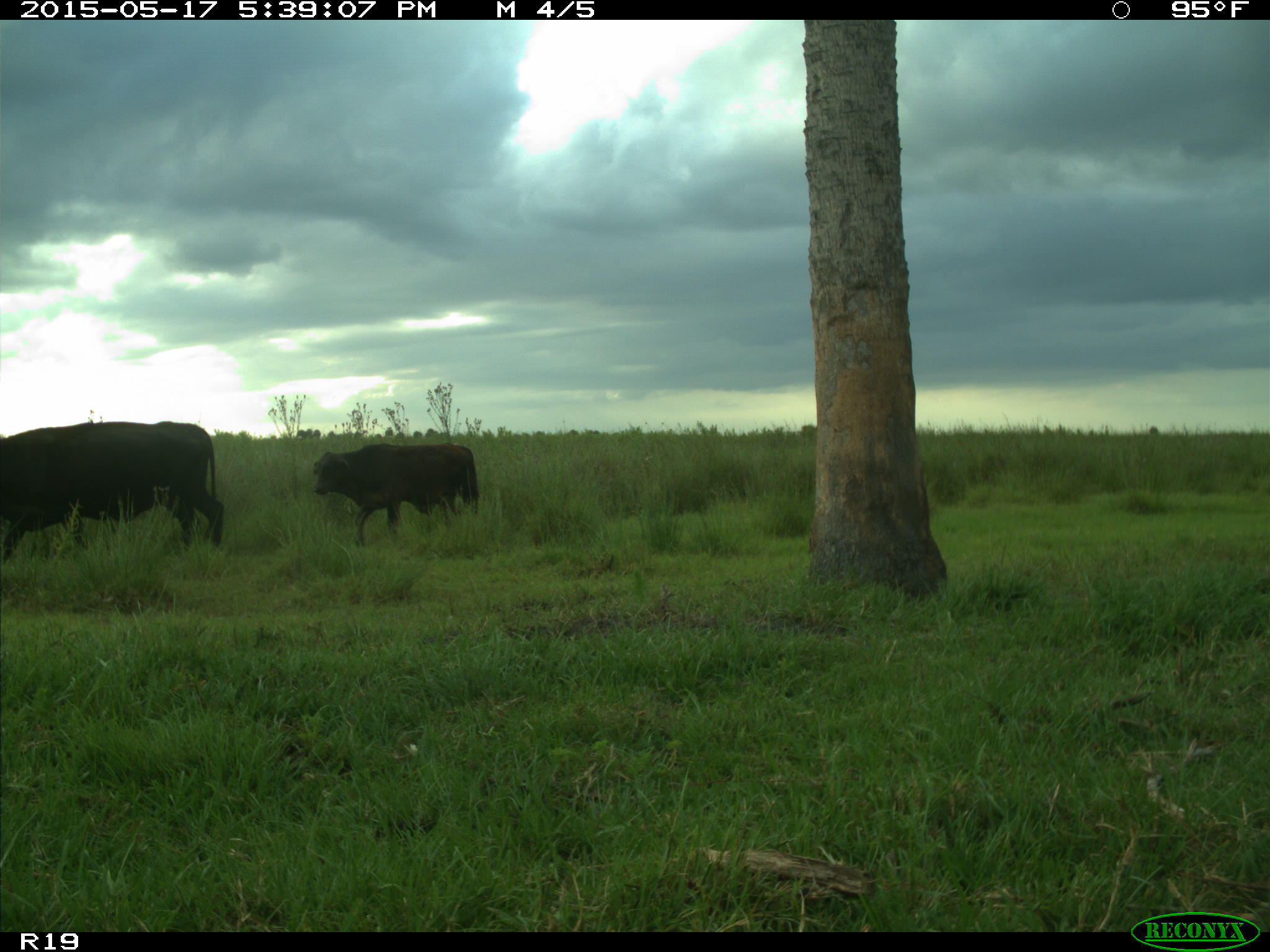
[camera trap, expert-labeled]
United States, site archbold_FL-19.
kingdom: Animalia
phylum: Chordata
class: Mammalia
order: Artiodactyla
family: Bovidae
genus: Bos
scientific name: Bos taurus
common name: domestic cow